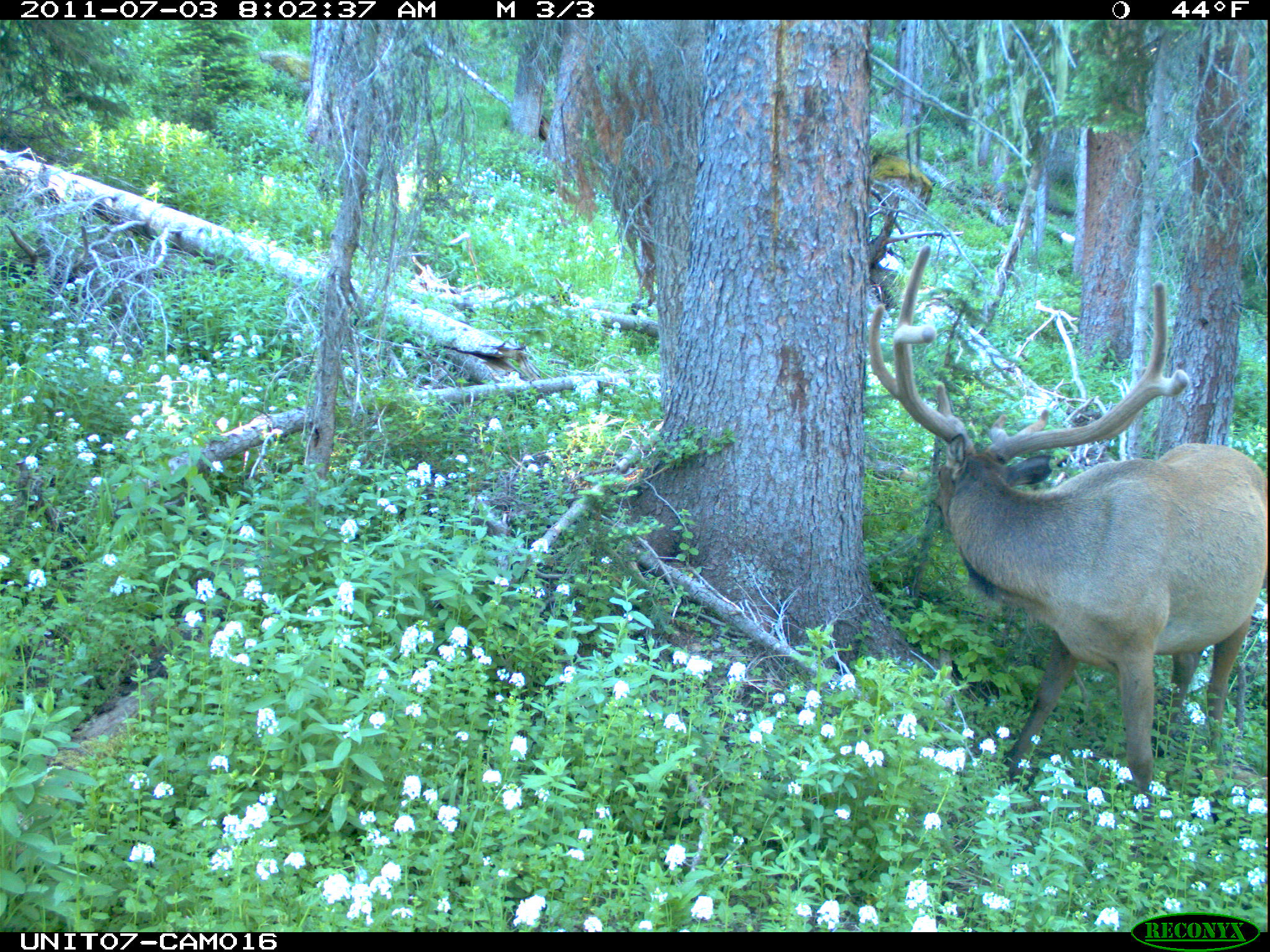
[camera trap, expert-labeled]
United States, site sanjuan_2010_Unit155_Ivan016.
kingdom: Animalia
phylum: Chordata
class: Mammalia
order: Artiodactyla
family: Cervidae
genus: Cervus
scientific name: Cervus elaphus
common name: red deer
Cervus elaphus (red deer).